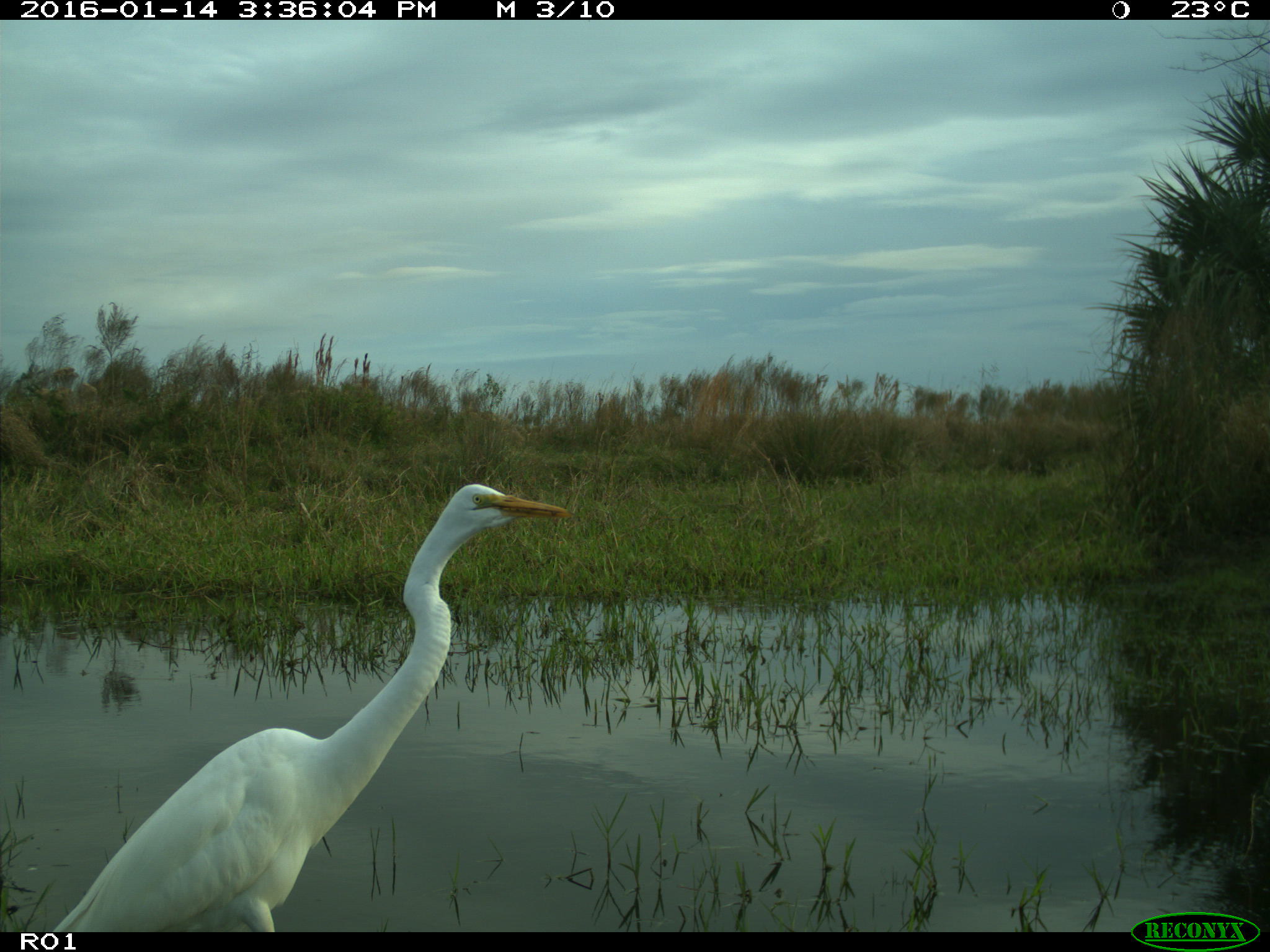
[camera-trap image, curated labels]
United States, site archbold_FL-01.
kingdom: Animalia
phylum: Chordata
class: Aves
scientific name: Aves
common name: birds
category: unidentified bird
Unidentified bird (birds) (Aves).